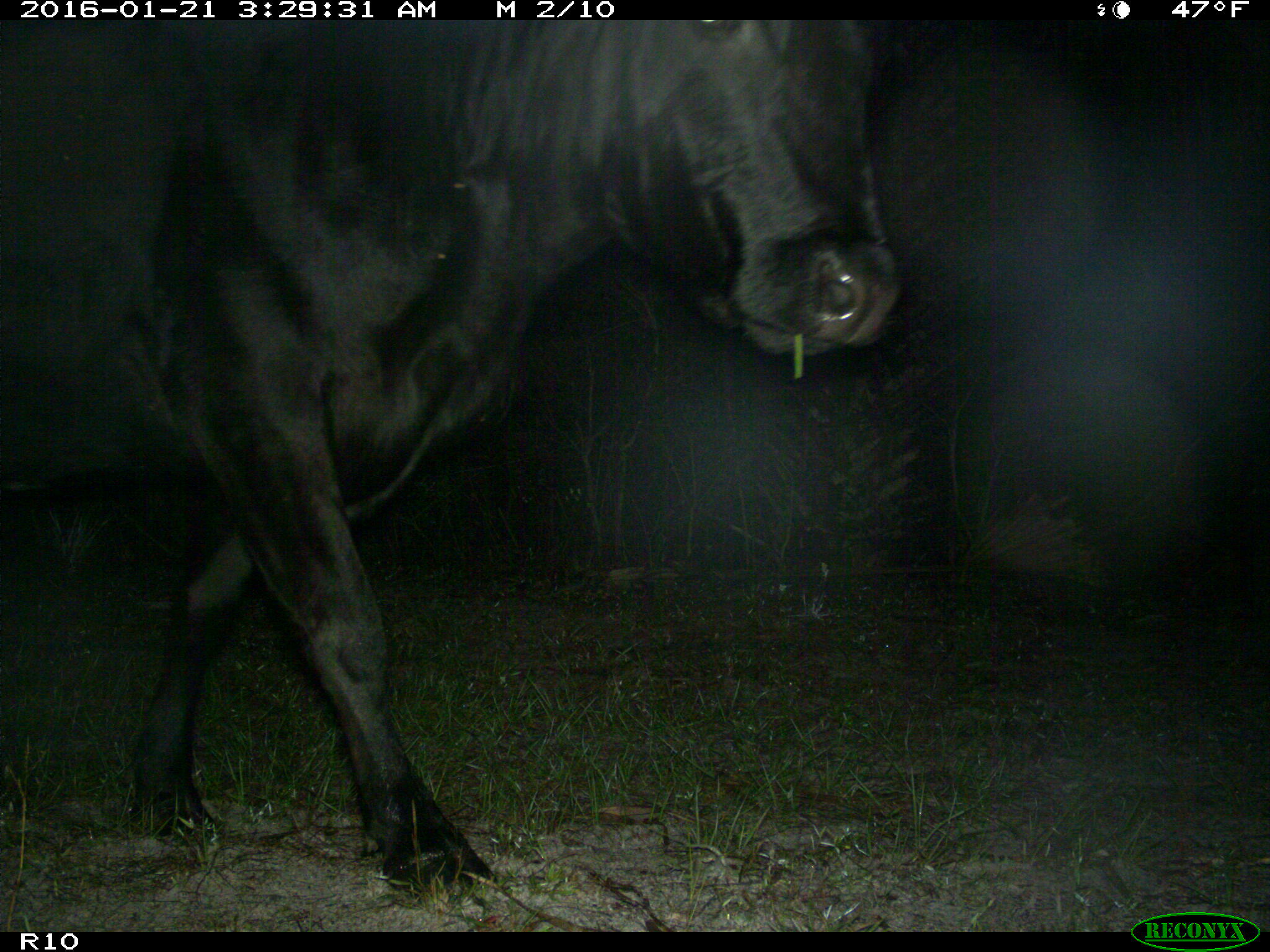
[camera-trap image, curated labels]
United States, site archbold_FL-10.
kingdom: Animalia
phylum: Chordata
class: Mammalia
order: Artiodactyla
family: Bovidae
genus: Bos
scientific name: Bos taurus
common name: domestic cow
Bos taurus (domestic cow).